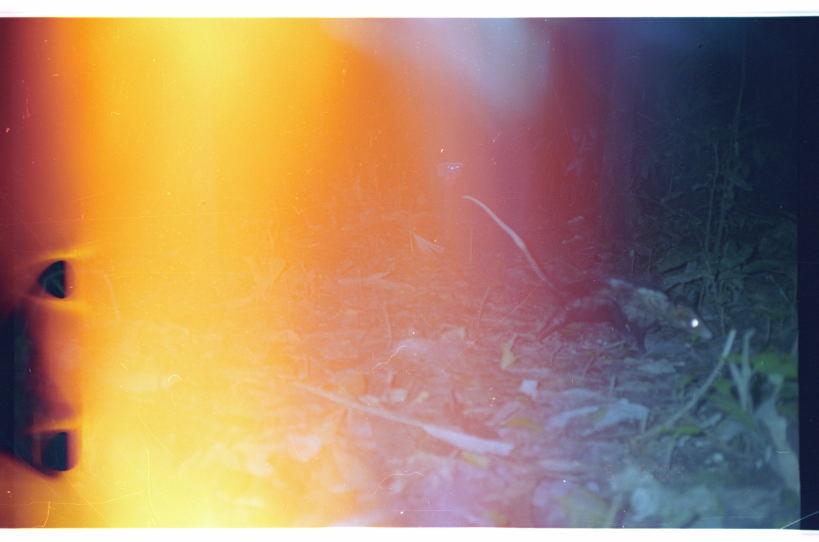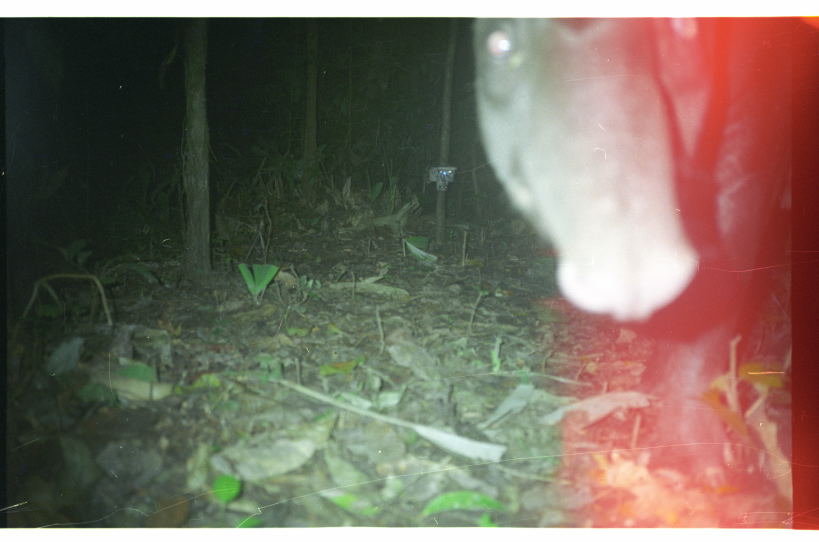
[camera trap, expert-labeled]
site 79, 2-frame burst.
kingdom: Animalia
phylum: Chordata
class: Mammalia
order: Didelphimorphia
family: Didelphidae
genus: Didelphis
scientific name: Didelphis marsupialis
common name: southern opossum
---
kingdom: Animalia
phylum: Chordata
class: Mammalia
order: Perissodactyla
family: Tapiridae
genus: Tapirus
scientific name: Tapirus terrestris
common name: south american tapir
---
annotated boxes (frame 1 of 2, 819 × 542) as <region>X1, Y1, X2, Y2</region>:
didelphis marsupialis: <region>459, 194, 715, 359</region>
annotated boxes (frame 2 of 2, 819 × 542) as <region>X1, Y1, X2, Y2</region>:
tapirus terrestris: <region>472, 18, 793, 506</region>